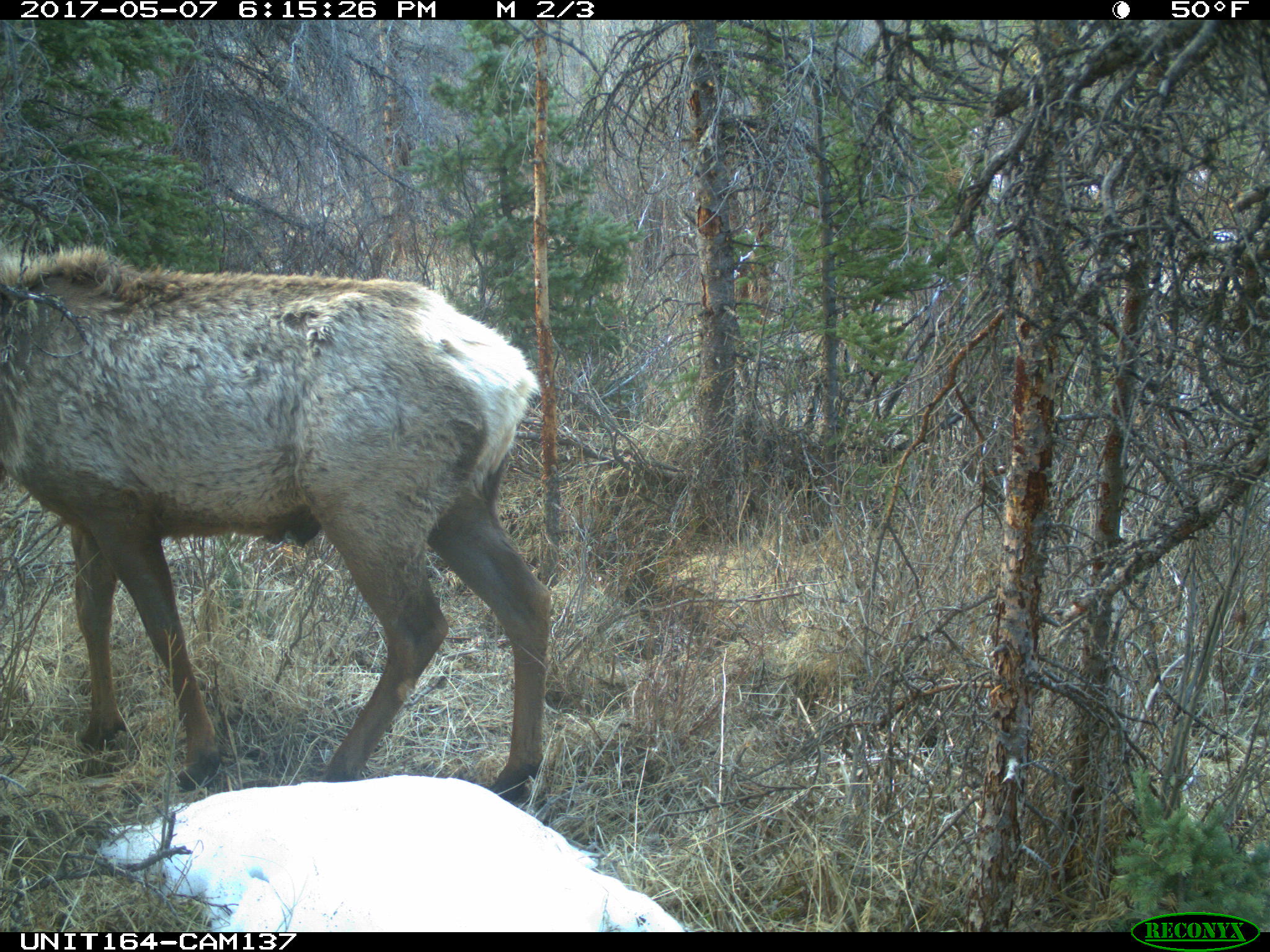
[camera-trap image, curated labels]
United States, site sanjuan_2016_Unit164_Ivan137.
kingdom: Animalia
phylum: Chordata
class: Mammalia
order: Artiodactyla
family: Cervidae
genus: Cervus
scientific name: Cervus elaphus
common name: red deer